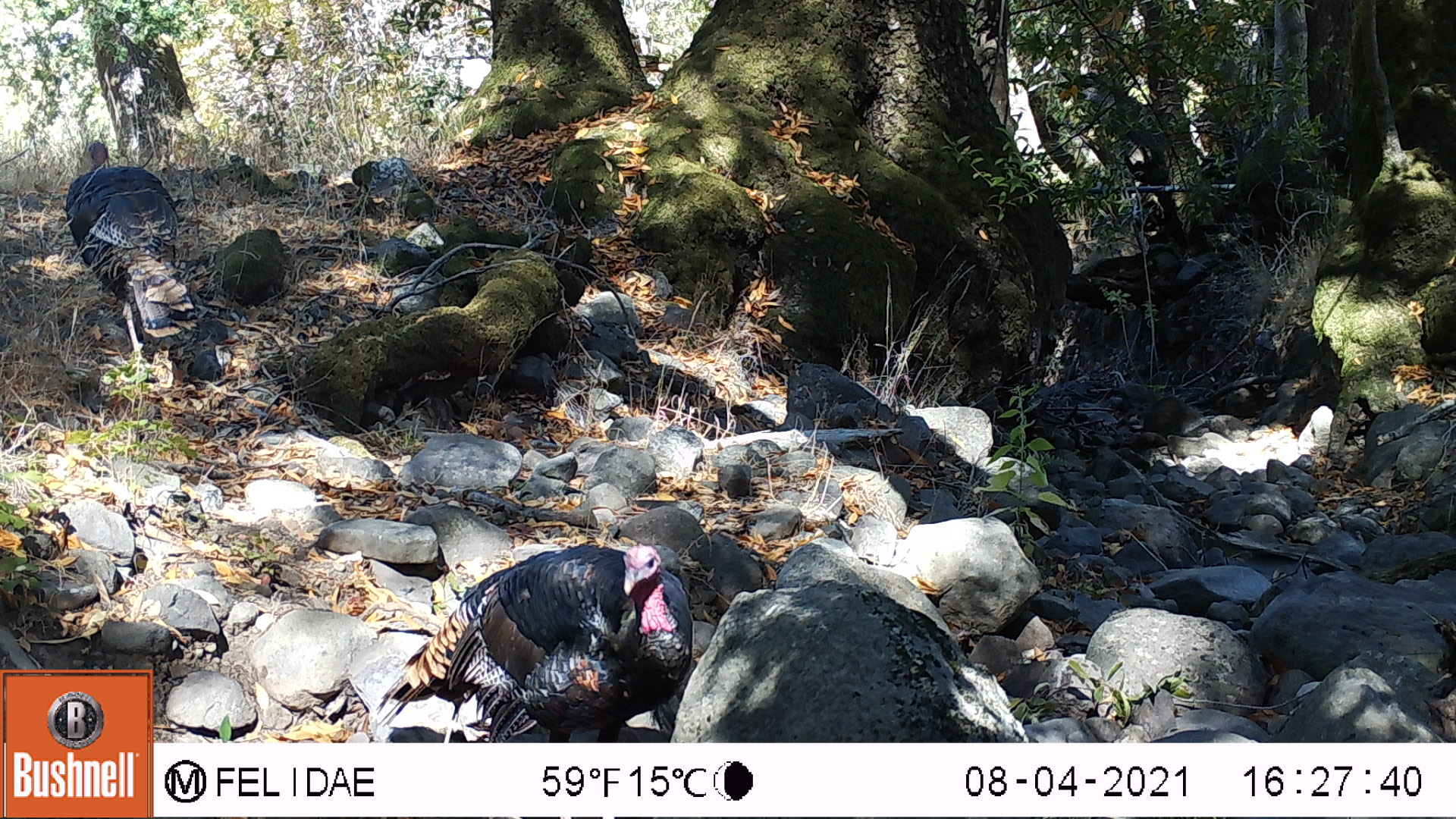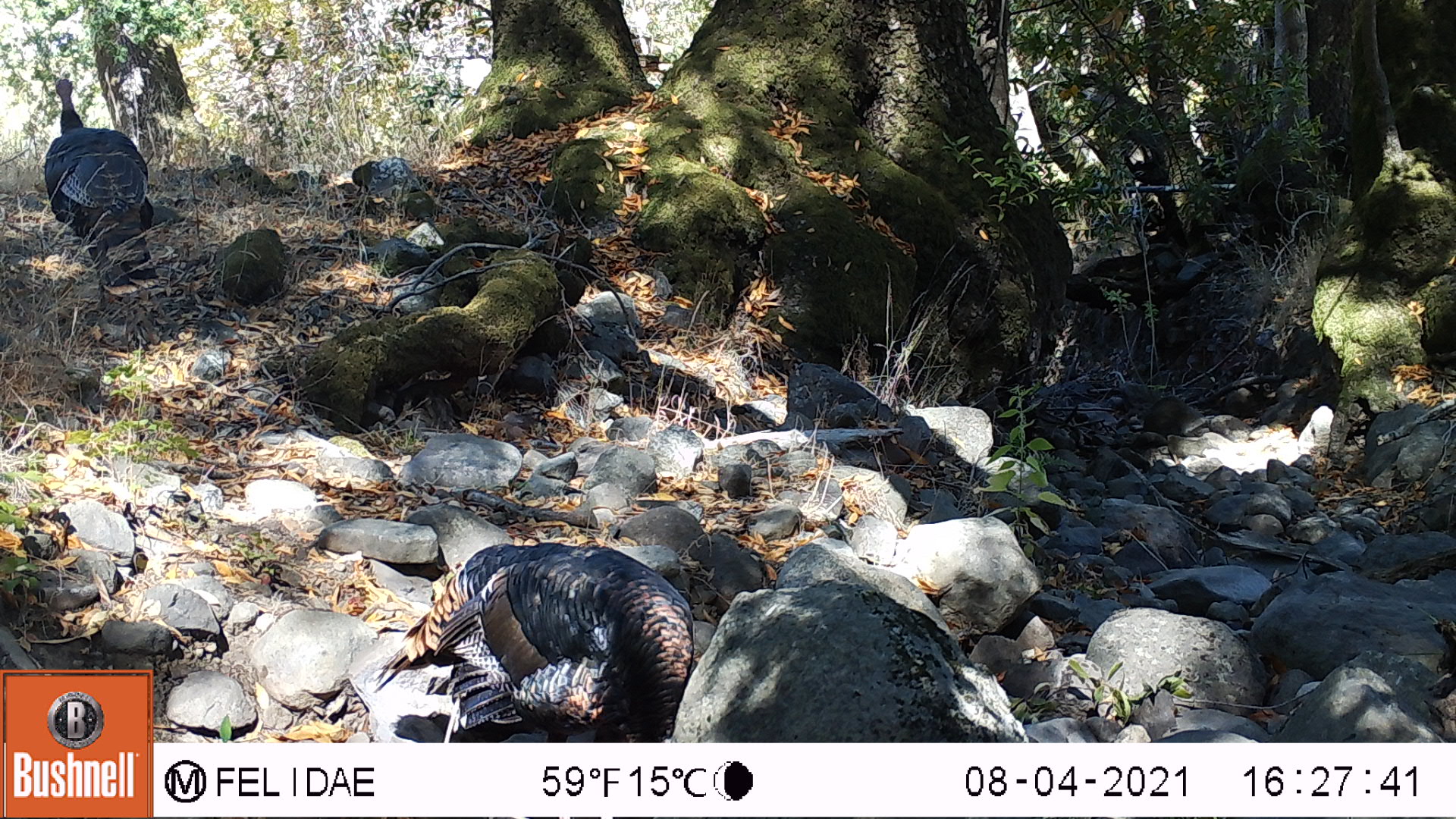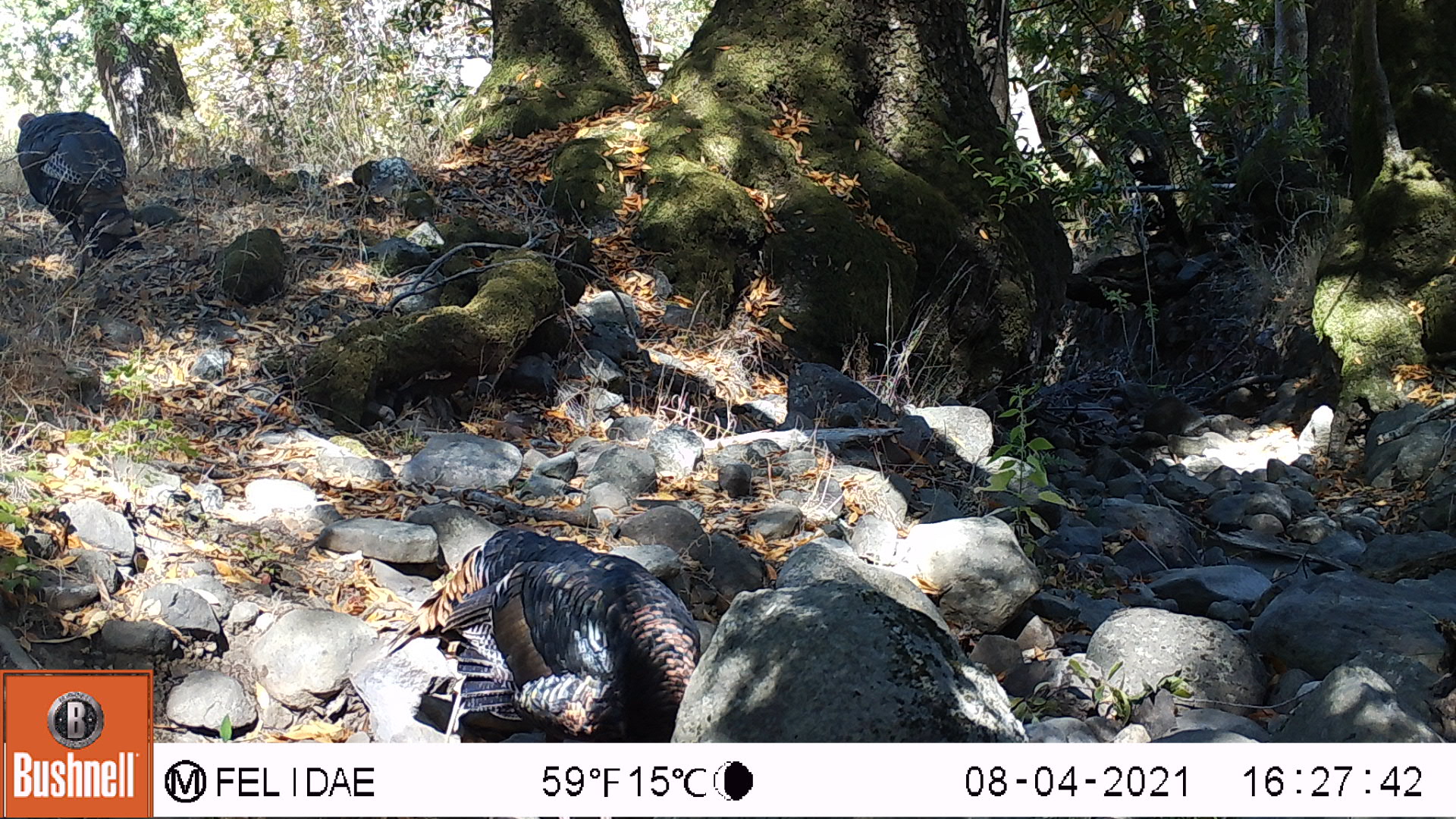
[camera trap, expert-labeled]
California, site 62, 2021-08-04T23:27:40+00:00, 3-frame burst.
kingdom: Animalia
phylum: Chordata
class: Aves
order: Galliformes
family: Phasianidae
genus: Meleagris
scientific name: Meleagris gallopavo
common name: turkey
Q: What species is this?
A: Turkey (Meleagris gallopavo).